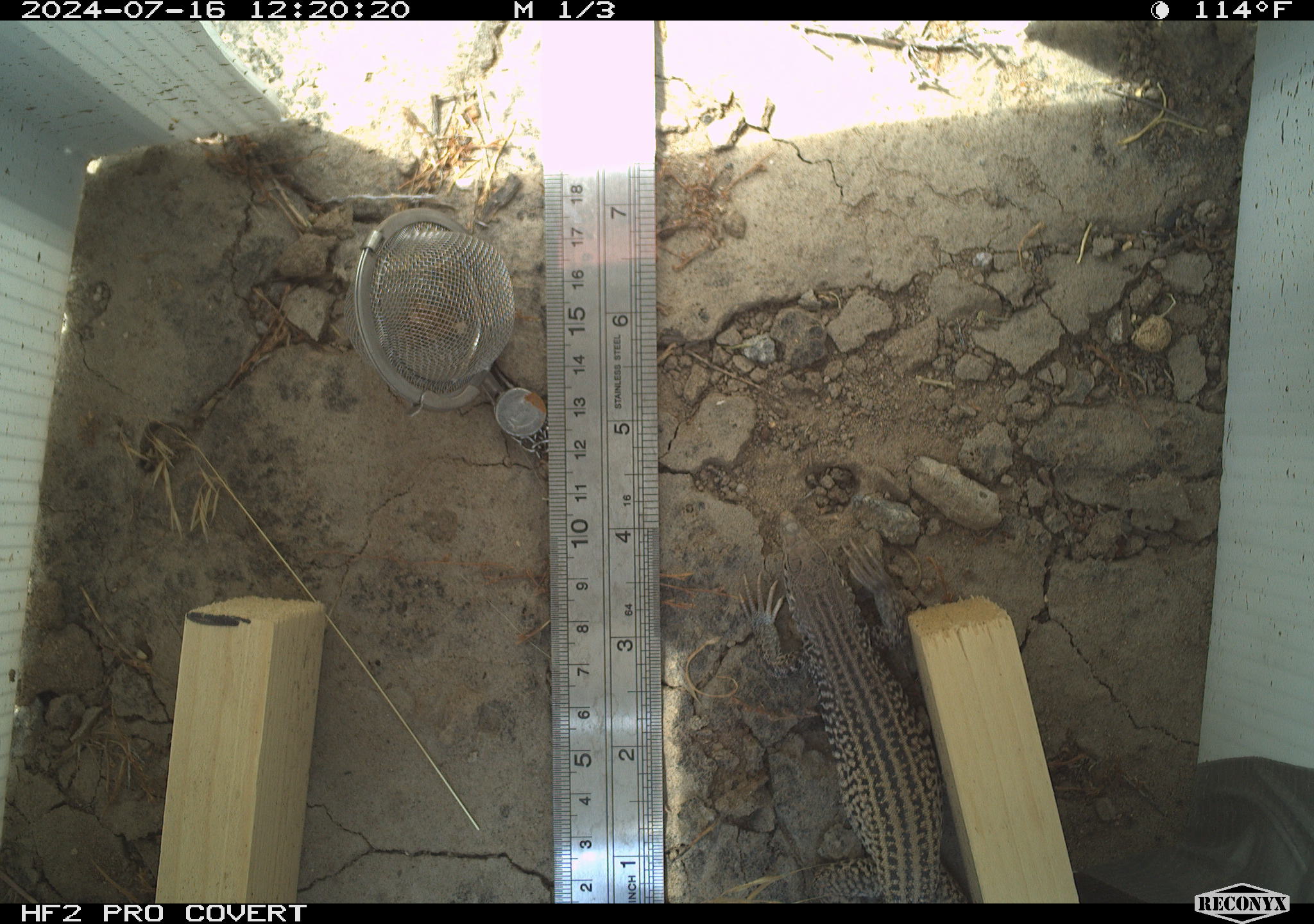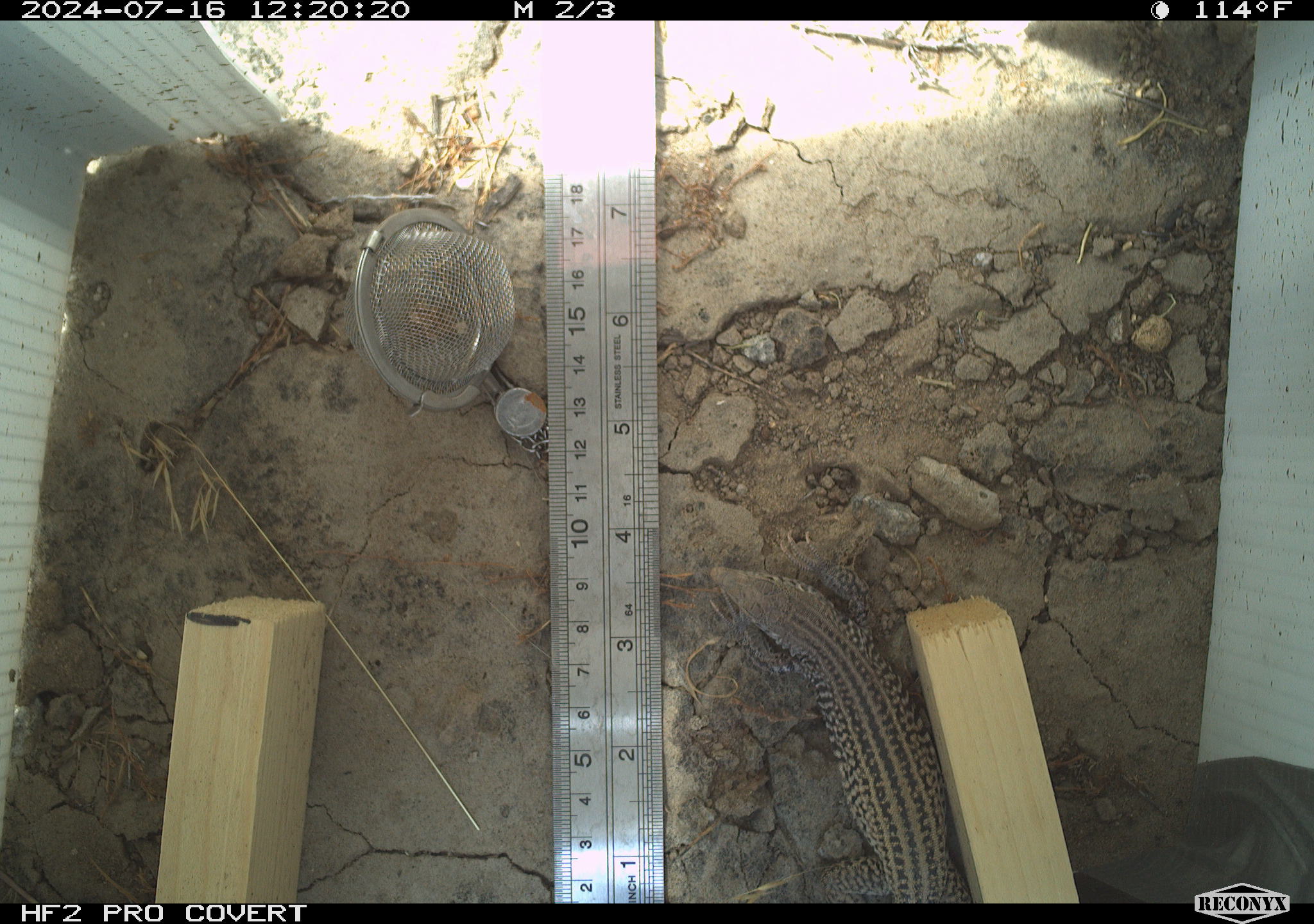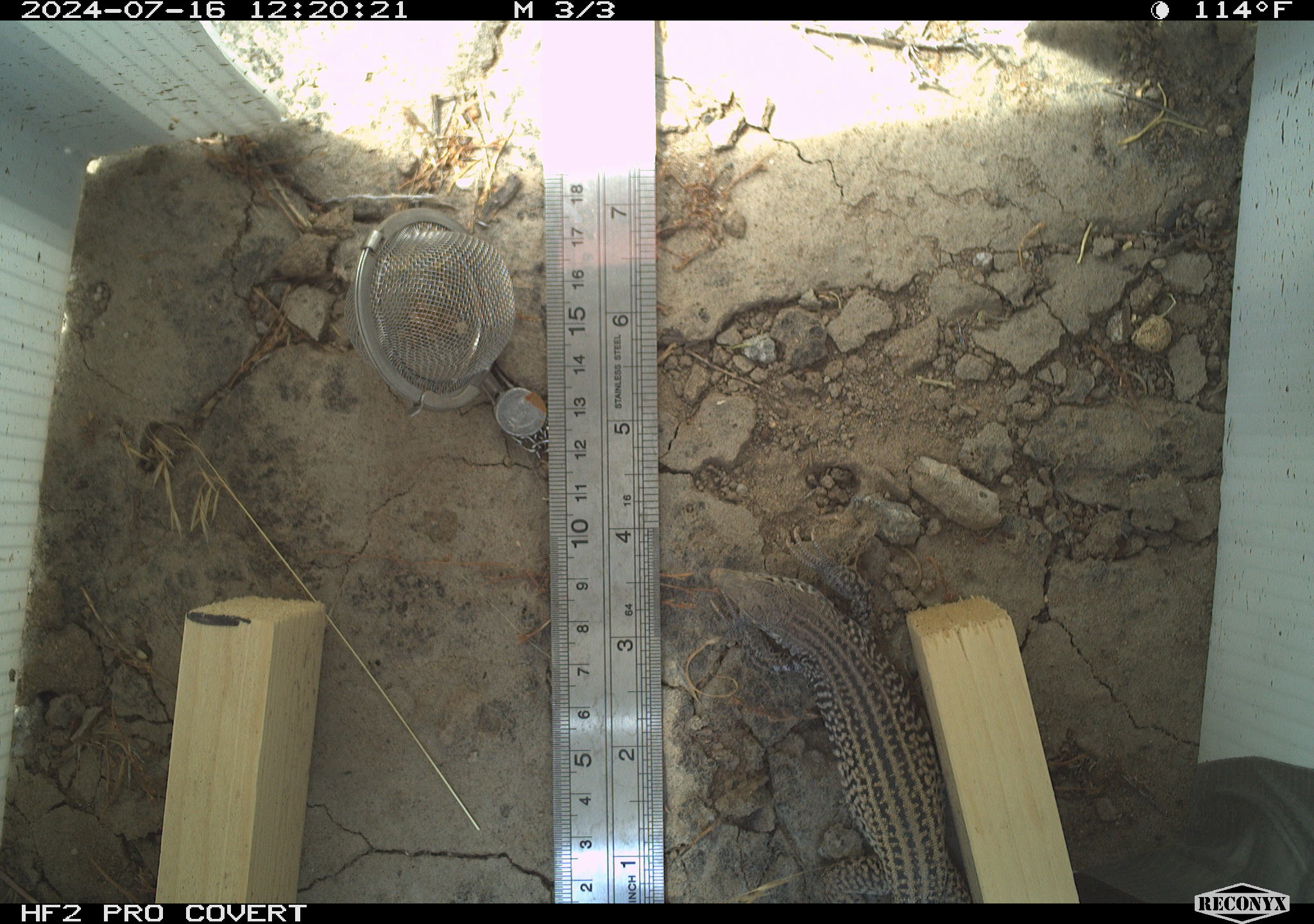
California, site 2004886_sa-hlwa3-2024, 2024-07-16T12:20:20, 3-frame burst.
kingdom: Animalia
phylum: Chordata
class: Reptilia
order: Squamata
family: Teiidae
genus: Aspidoscelis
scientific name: Aspidoscelis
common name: whiptail lizards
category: aspidoscelis species